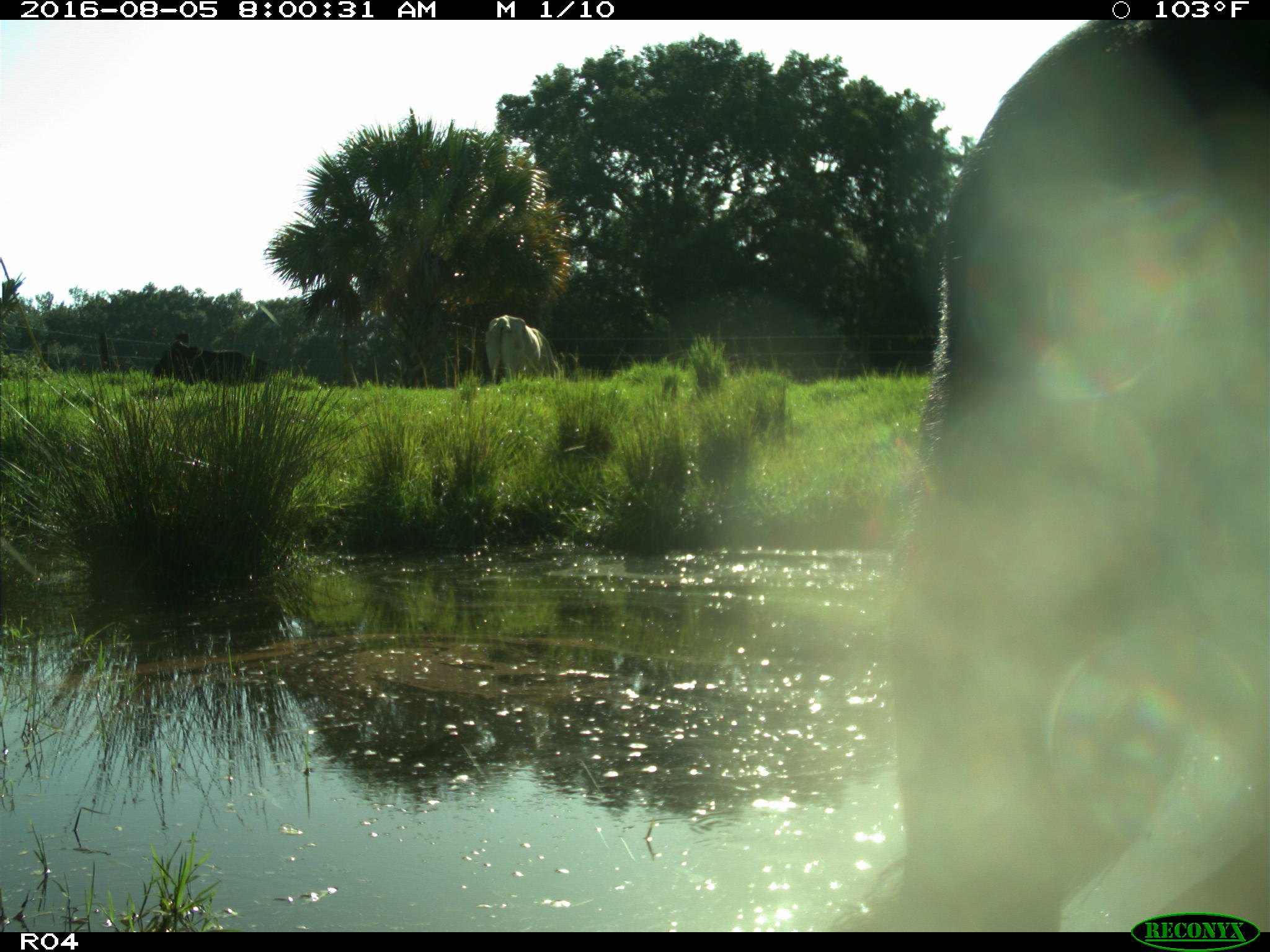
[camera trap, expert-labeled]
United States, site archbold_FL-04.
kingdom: Animalia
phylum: Chordata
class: Mammalia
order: Artiodactyla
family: Bovidae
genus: Bos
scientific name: Bos taurus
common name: domestic cow